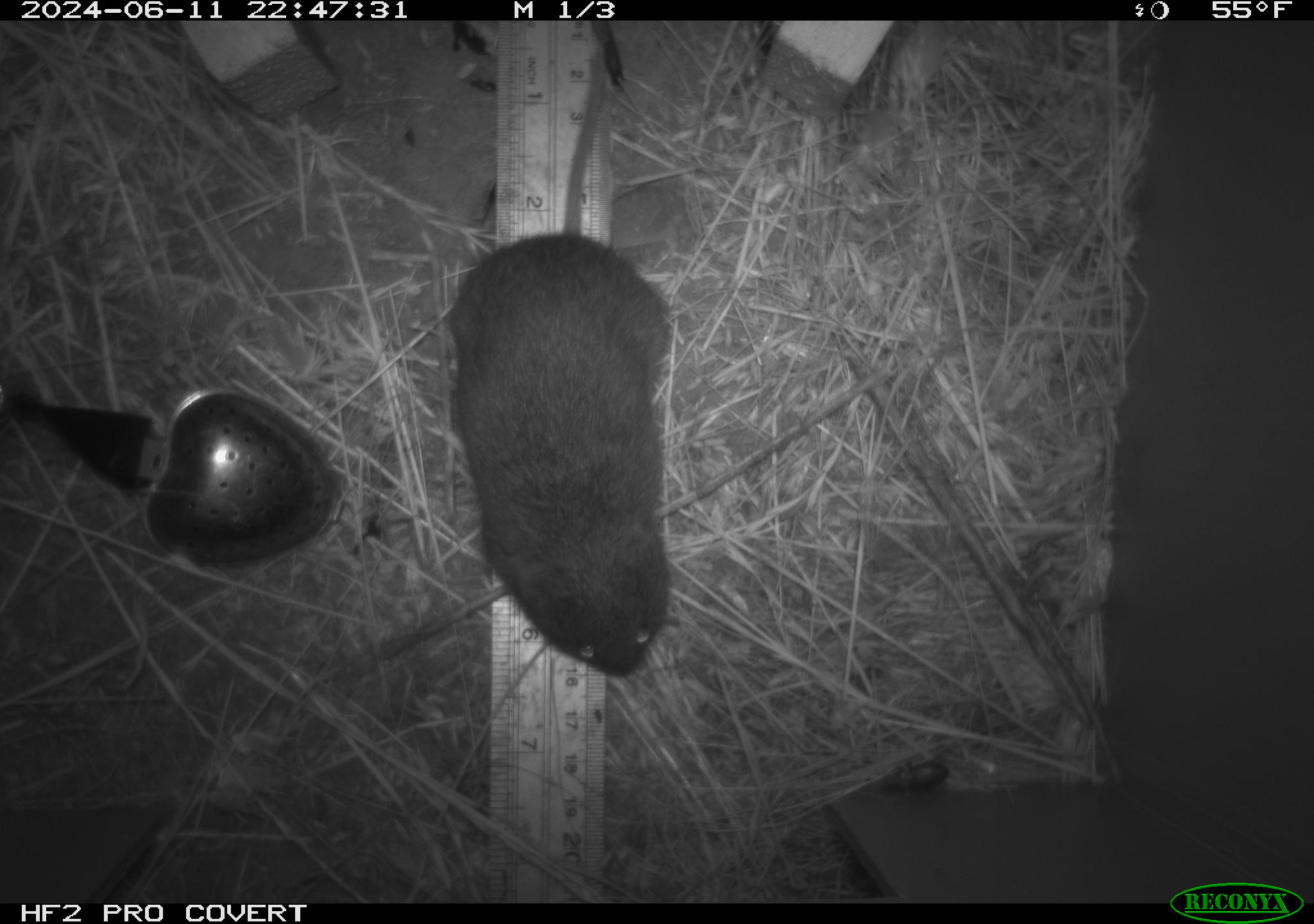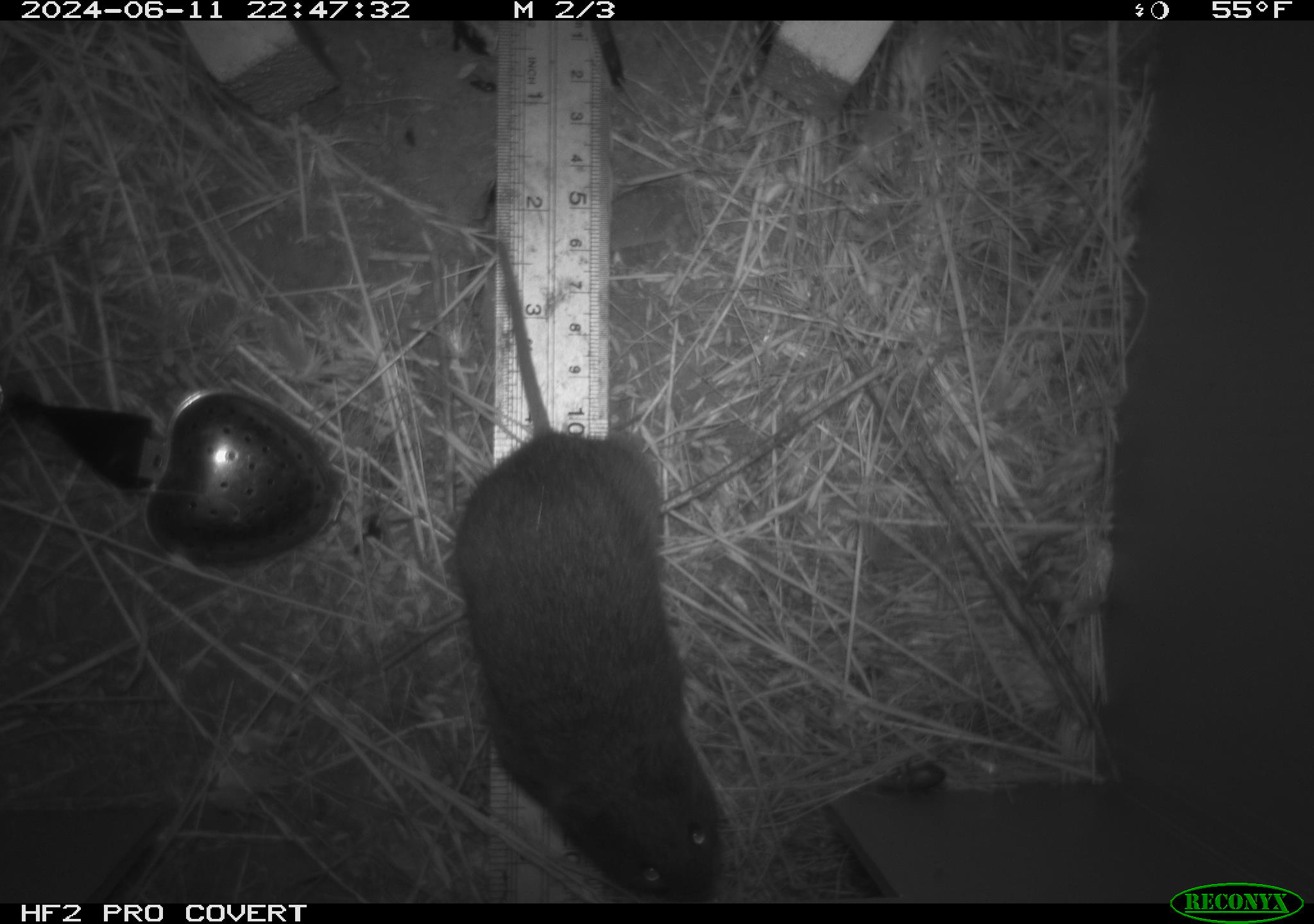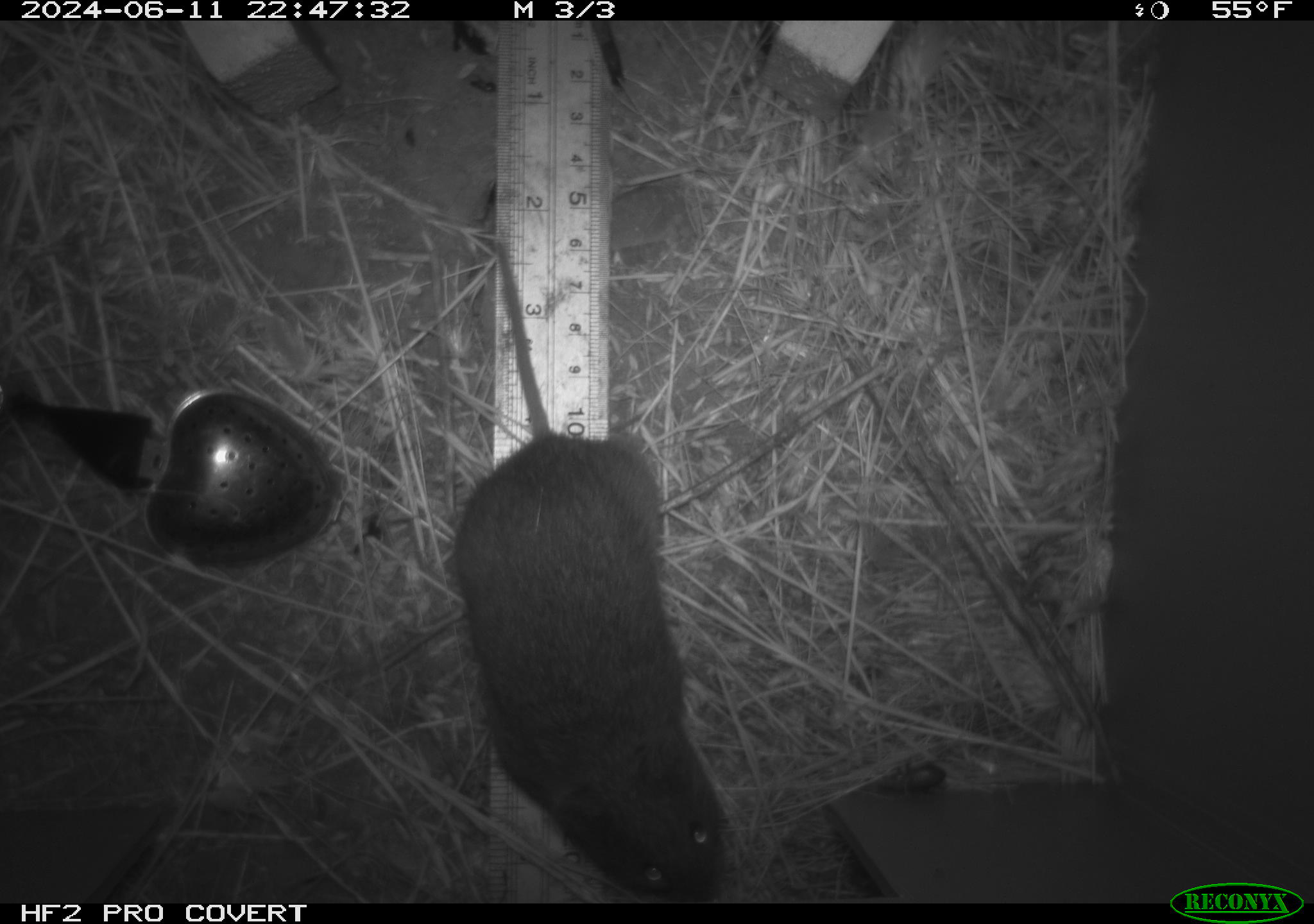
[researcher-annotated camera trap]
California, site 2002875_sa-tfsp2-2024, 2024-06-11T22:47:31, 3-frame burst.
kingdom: Animalia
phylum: Chordata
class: Mammalia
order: Rodentia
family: Cricetidae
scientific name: Arvicolinae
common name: voles, lemmings, and muskrats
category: arvicolinae subfamily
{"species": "arvicolinae subfamily (voles, lemmings, and muskrats) (Arvicolinae)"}